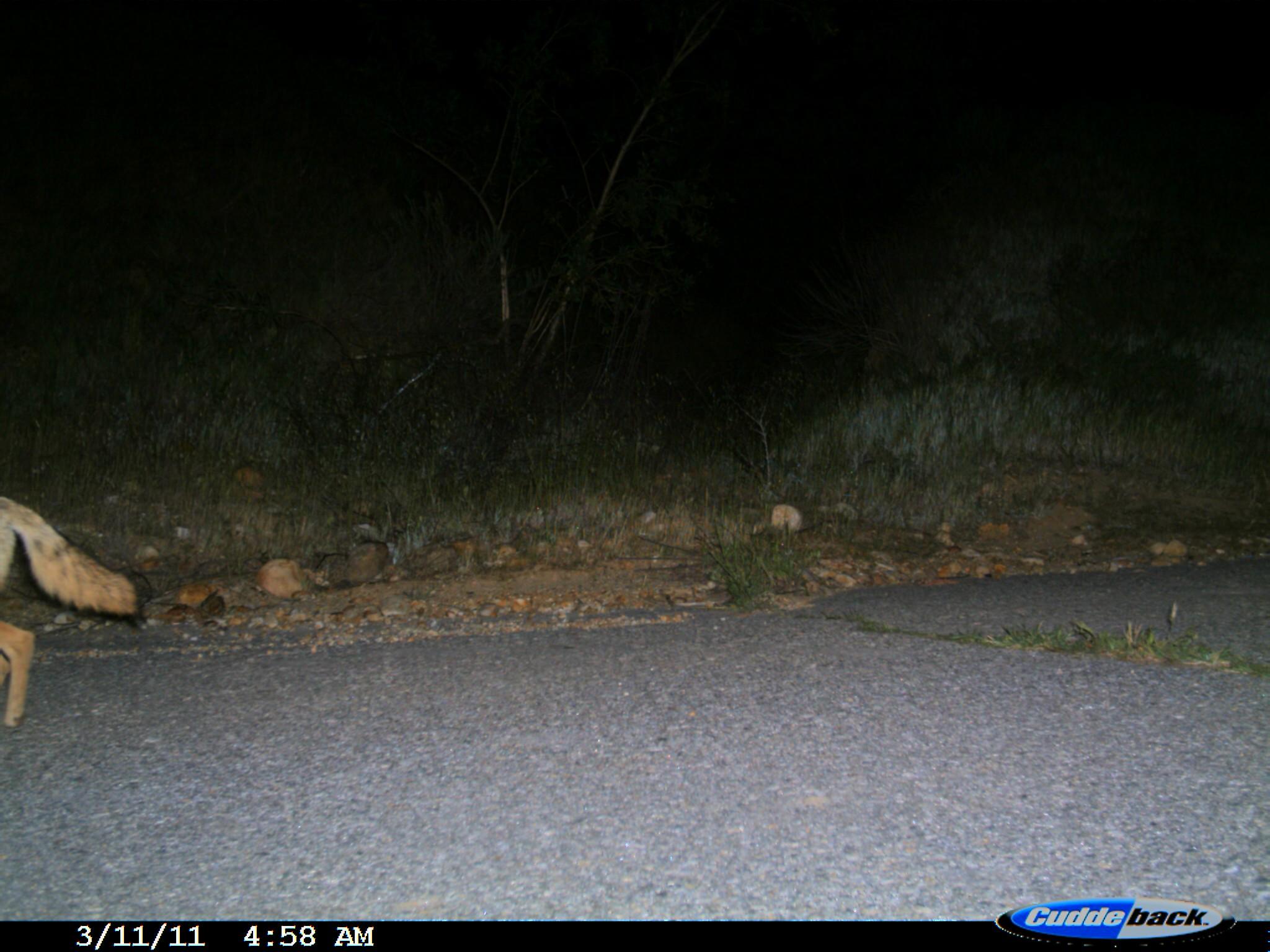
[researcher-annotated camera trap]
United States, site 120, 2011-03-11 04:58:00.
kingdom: Animalia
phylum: Chordata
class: Mammalia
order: Carnivora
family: Canidae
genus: Canis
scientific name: Canis latrans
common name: coyote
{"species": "coyote (Canis latrans)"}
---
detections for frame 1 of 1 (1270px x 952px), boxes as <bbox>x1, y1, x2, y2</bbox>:
coyote: <bbox>0, 479, 149, 734</bbox>